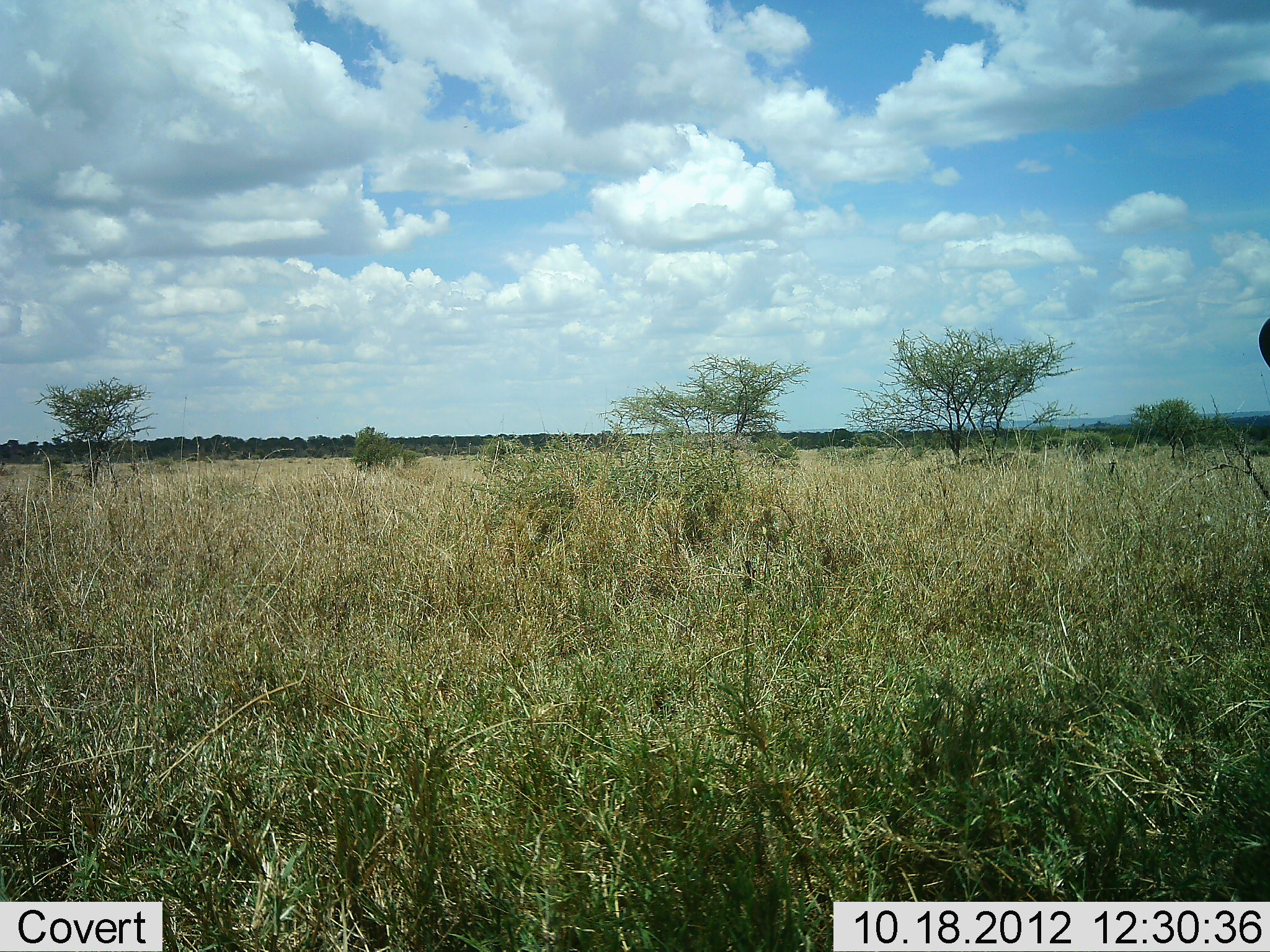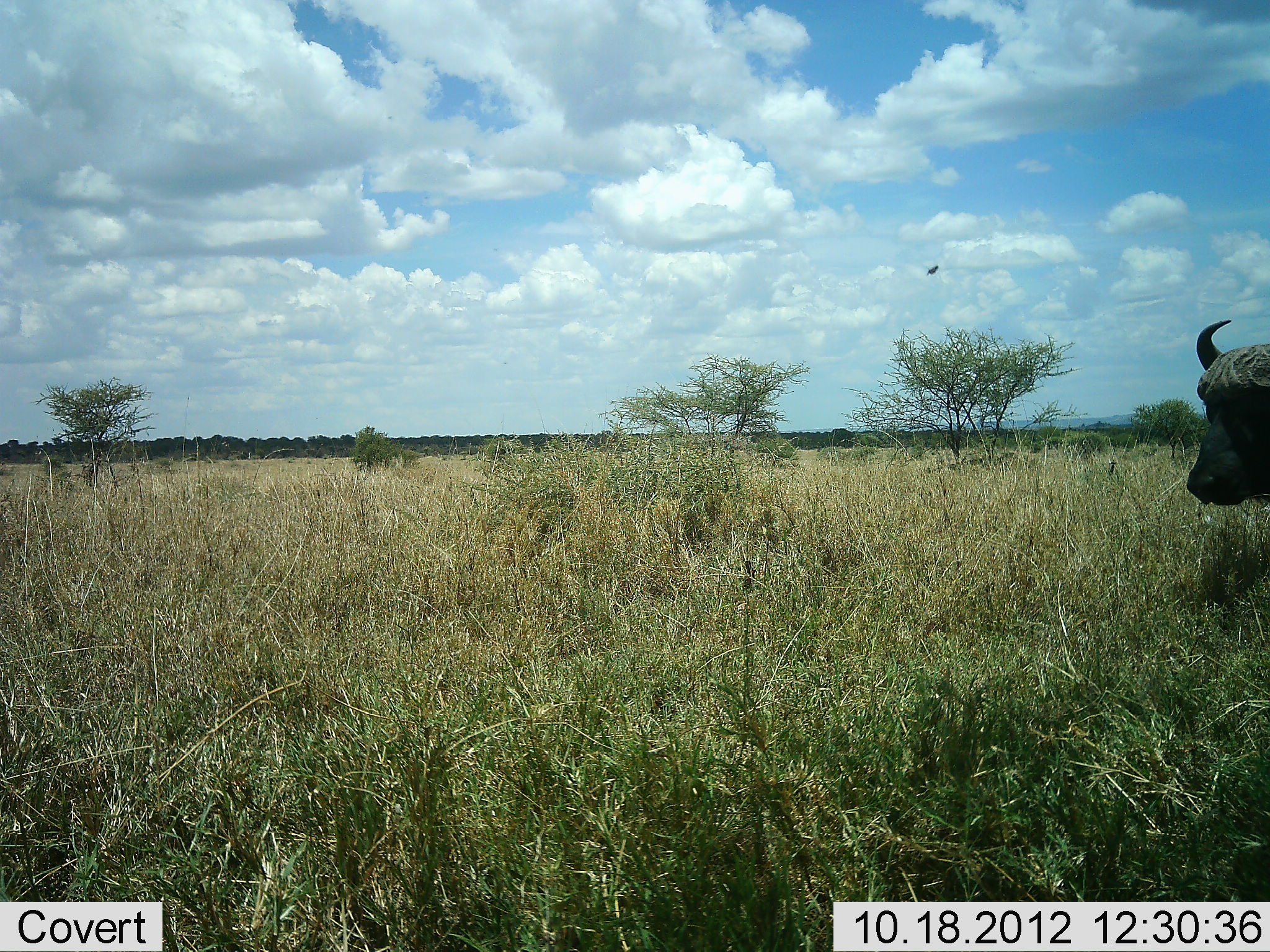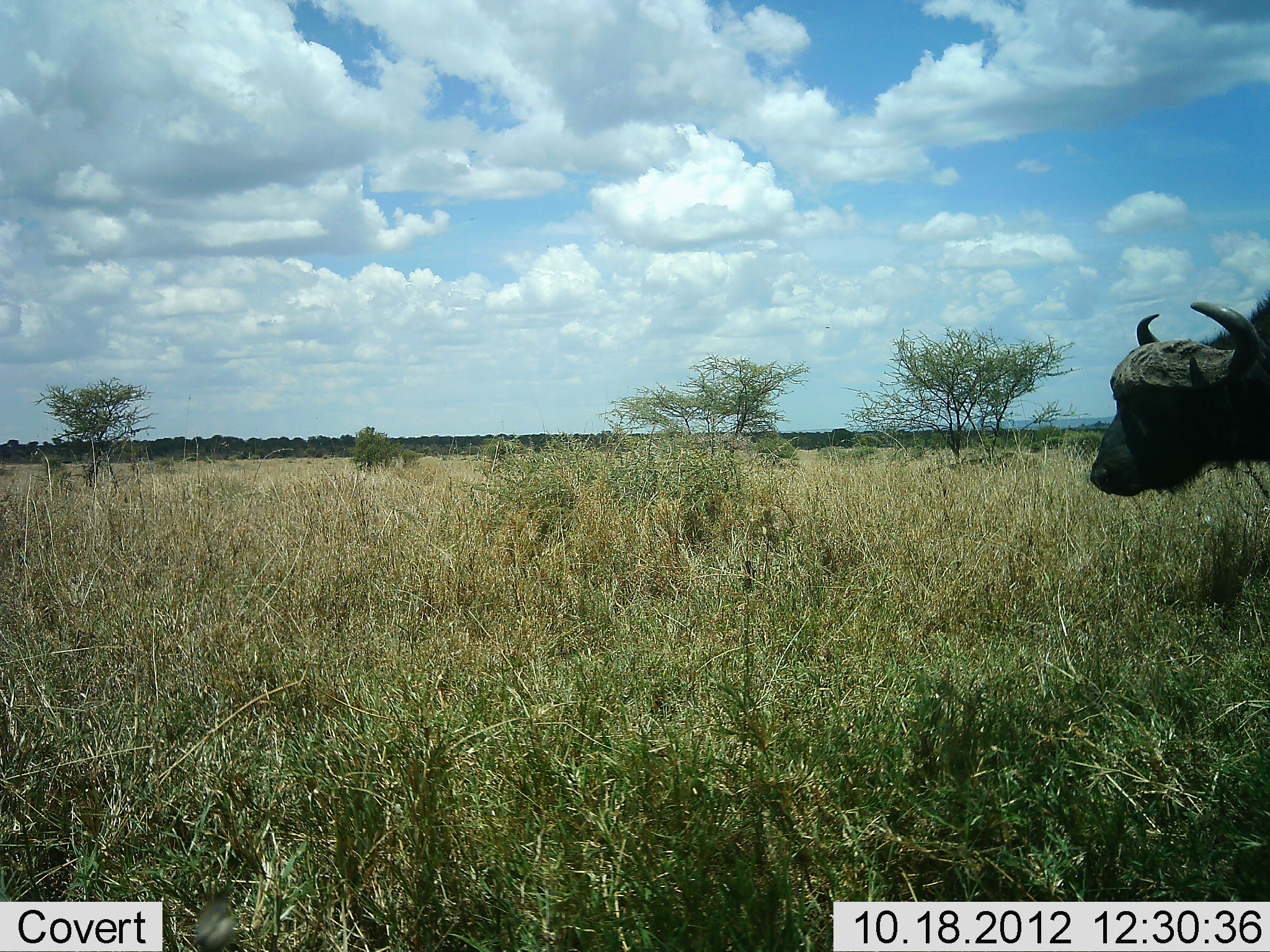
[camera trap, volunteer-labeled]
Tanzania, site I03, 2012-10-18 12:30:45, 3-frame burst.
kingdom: Animalia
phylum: Chordata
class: Mammalia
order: Artiodactyla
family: Bovidae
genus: Syncerus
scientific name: Syncerus caffer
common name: cape buffalo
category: buffalo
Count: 1.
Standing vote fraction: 0%.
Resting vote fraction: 0%.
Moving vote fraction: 100%.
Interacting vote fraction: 0%.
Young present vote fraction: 0%.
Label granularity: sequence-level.